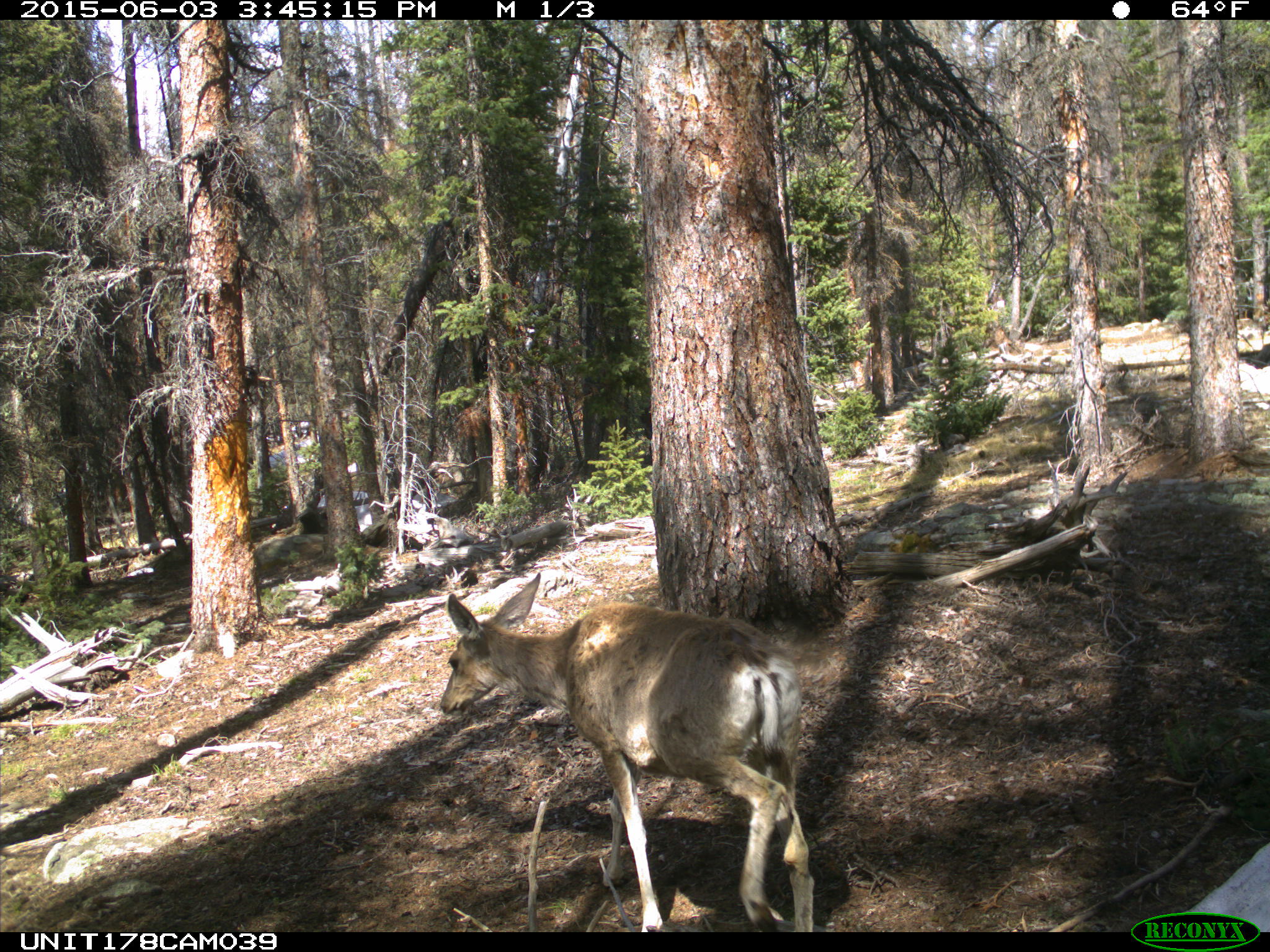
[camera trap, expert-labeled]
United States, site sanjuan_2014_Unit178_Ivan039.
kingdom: Animalia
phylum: Chordata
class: Mammalia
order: Artiodactyla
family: Cervidae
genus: Odocoileus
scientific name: Odocoileus hemionus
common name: mule deer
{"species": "Odocoileus hemionus (mule deer)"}